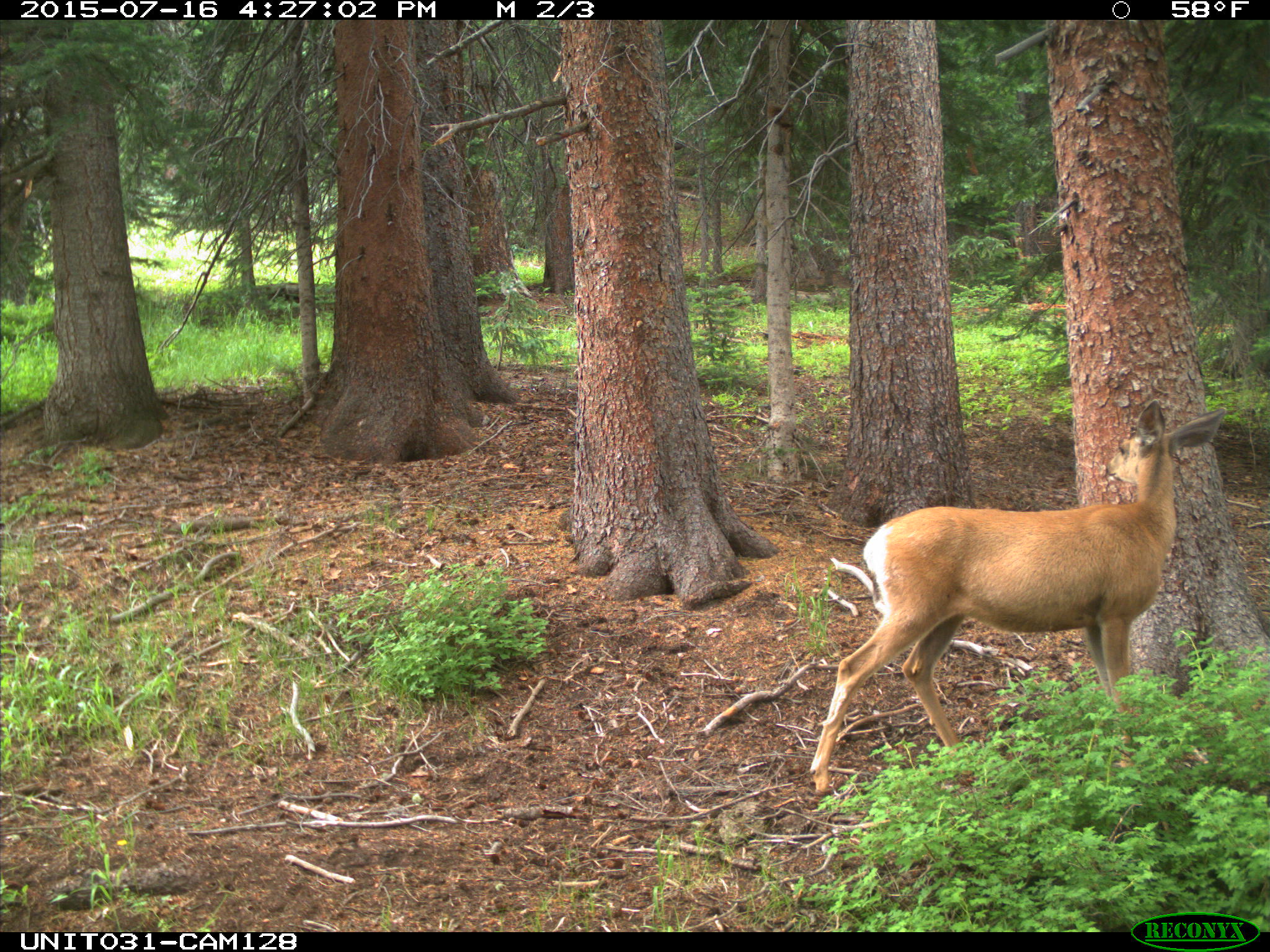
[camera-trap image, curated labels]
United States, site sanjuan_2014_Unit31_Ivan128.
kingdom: Animalia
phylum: Chordata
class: Mammalia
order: Artiodactyla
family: Cervidae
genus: Odocoileus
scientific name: Odocoileus hemionus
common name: mule deer